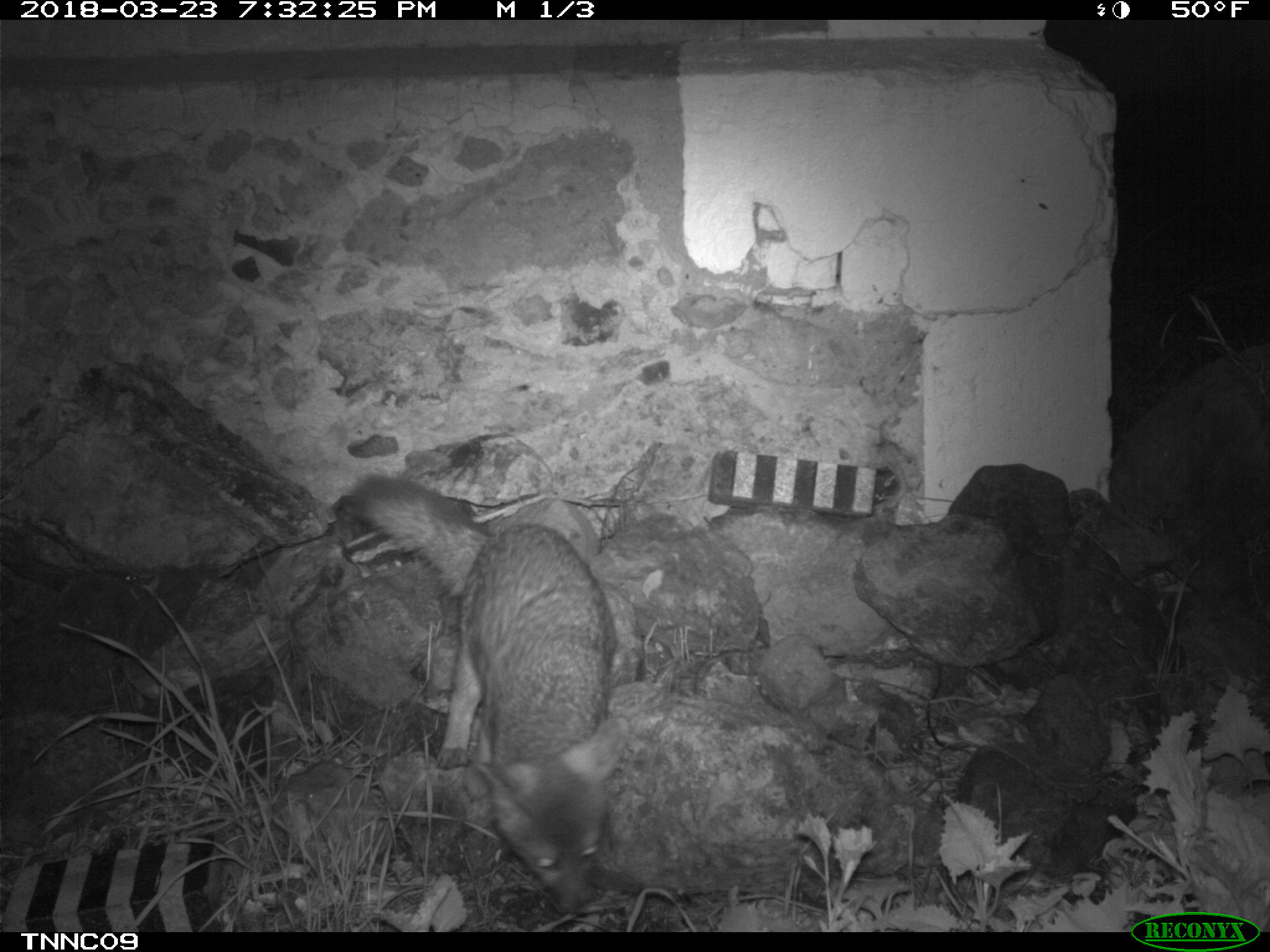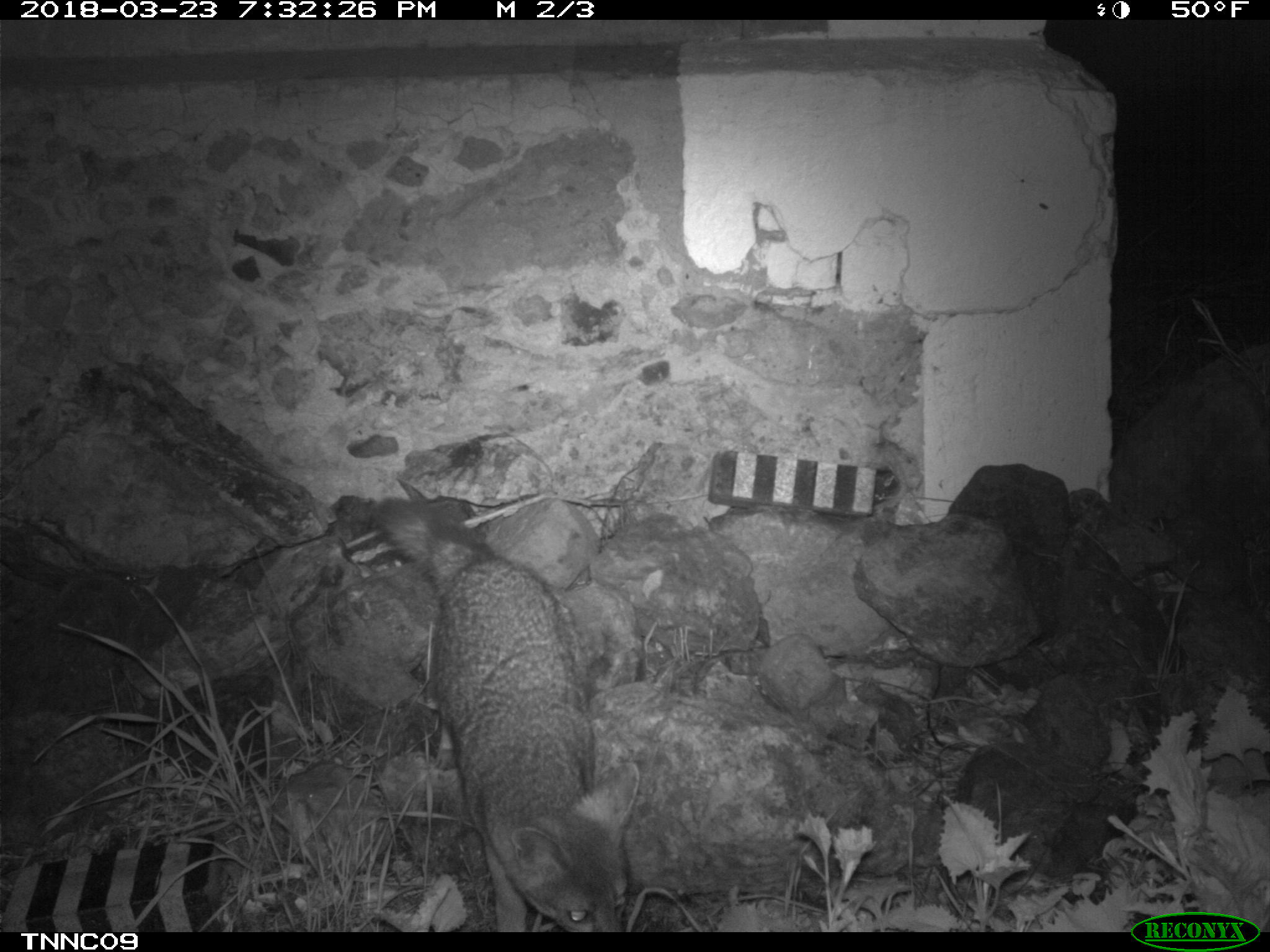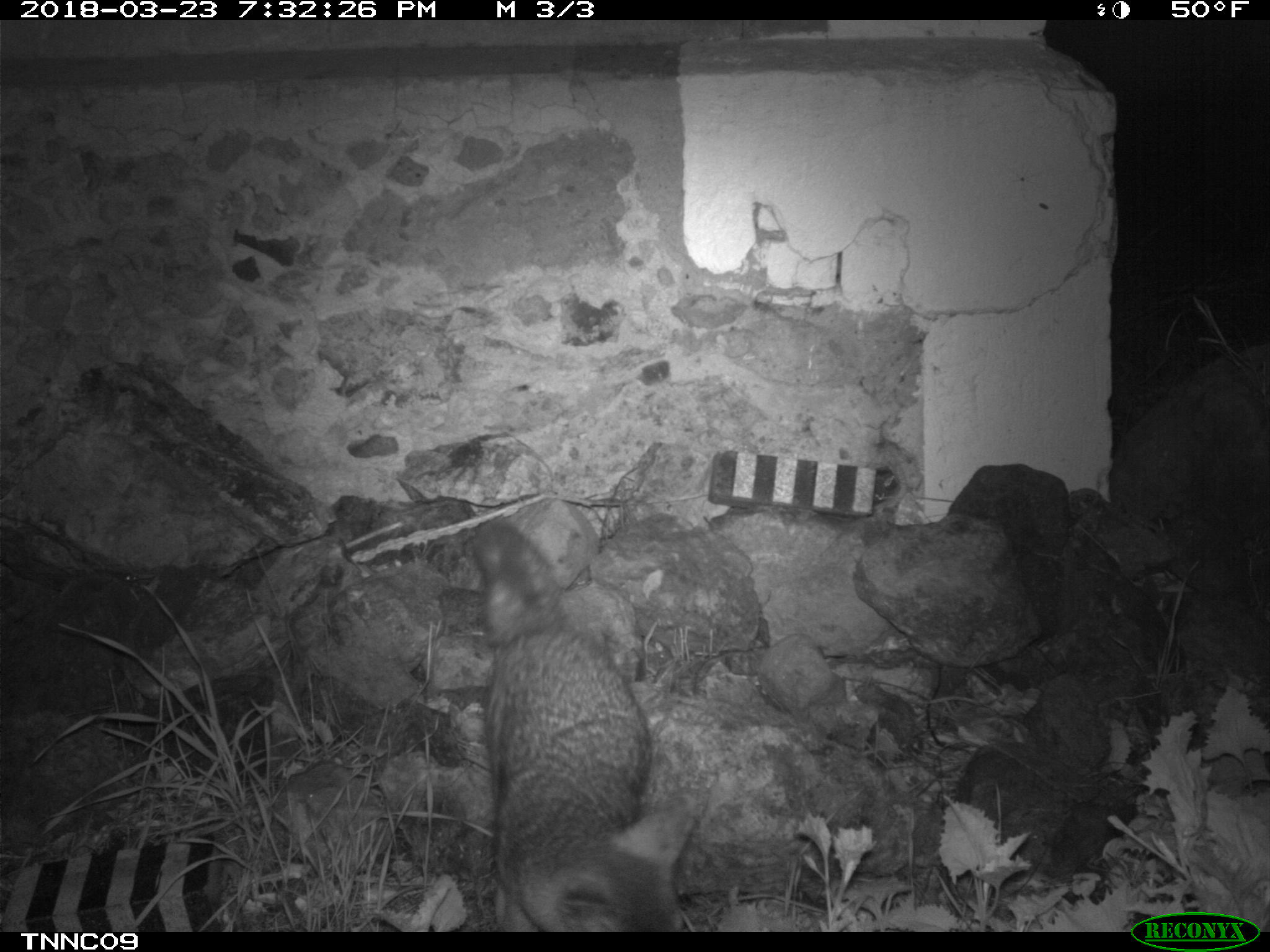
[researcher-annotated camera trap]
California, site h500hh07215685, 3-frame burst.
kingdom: Animalia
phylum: Chordata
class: Mammalia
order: Carnivora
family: Canidae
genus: Urocyon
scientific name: Urocyon littoralis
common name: island fox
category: fox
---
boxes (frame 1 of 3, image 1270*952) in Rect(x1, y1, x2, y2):
fox: Rect(346, 472, 629, 915)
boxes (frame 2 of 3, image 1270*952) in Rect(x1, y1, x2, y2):
fox: Rect(370, 497, 637, 932)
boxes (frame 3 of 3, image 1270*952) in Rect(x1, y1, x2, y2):
fox: Rect(473, 519, 699, 932)